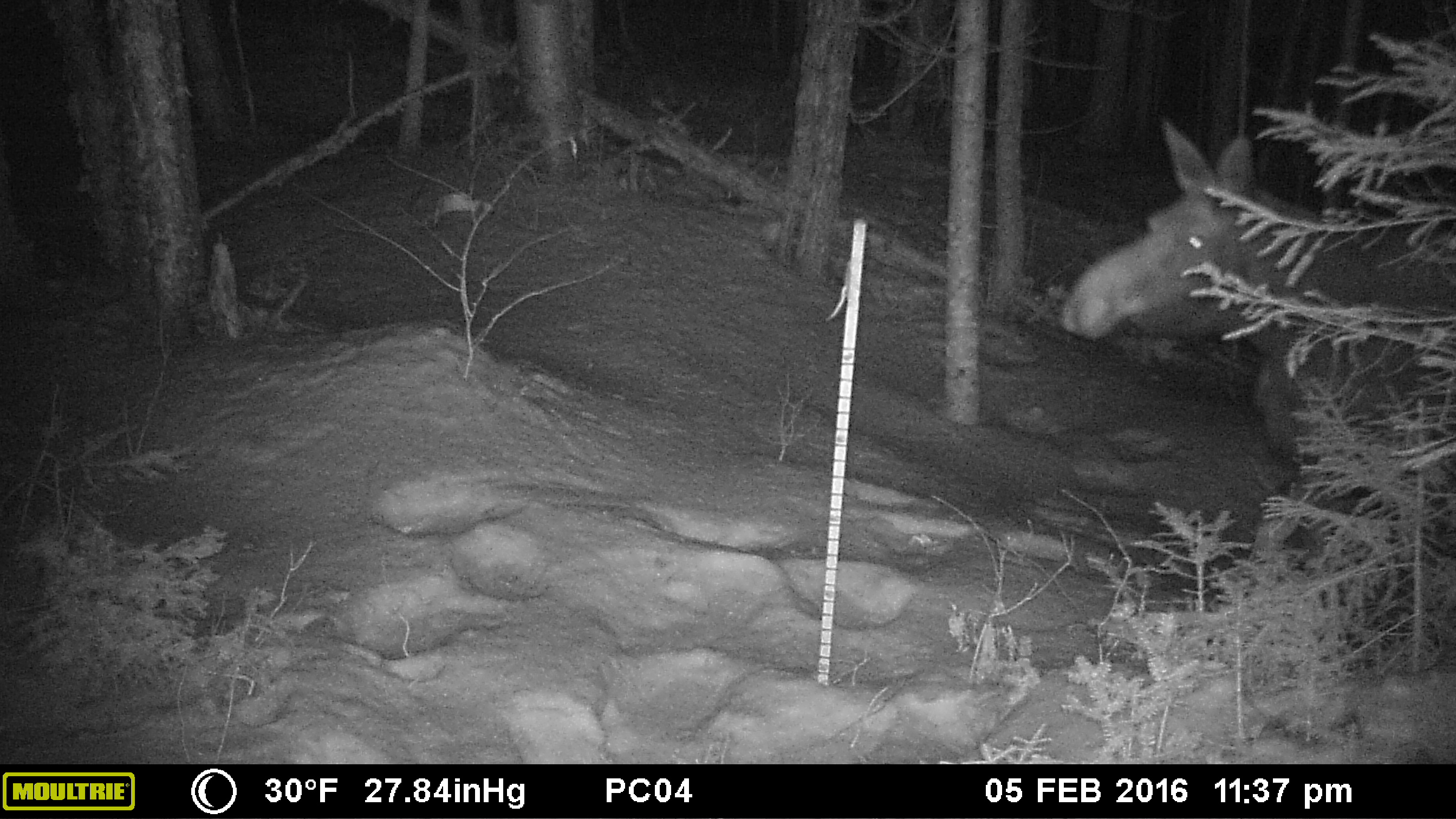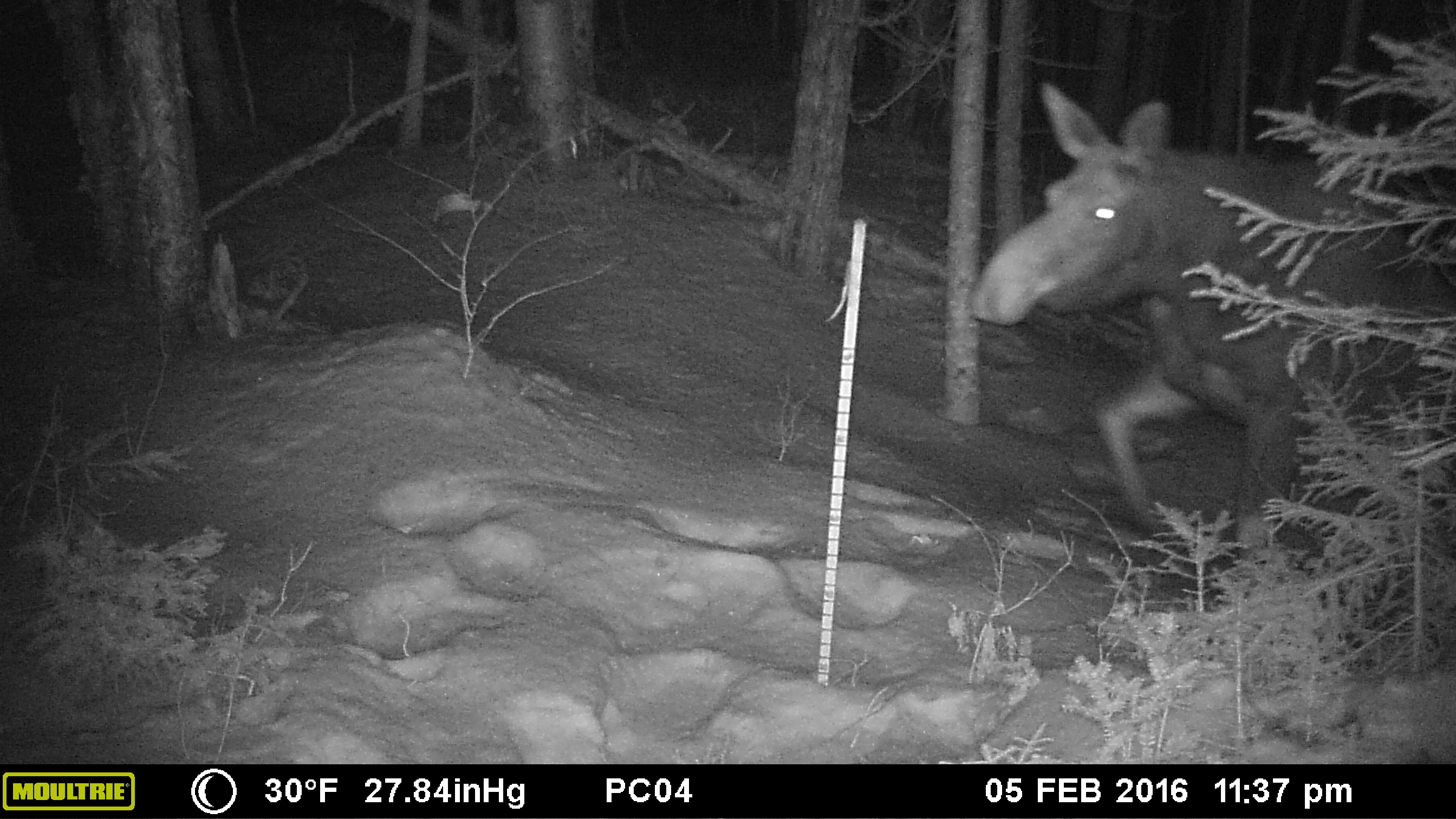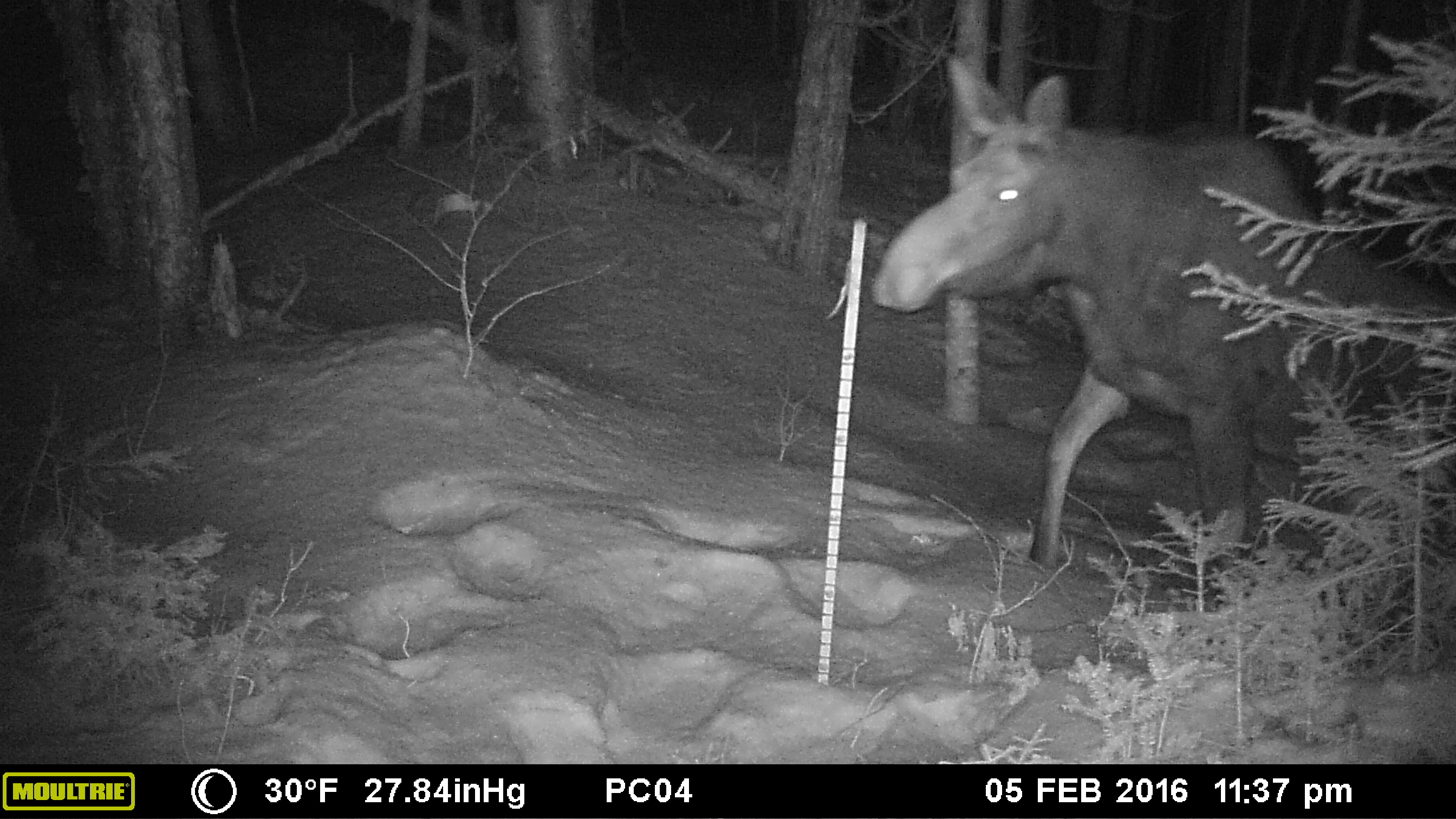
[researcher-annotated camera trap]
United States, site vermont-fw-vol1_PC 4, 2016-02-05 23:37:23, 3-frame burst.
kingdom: Animalia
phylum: Chordata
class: Mammalia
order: Artiodactyla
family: Cervidae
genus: Alces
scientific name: Alces alces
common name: moose